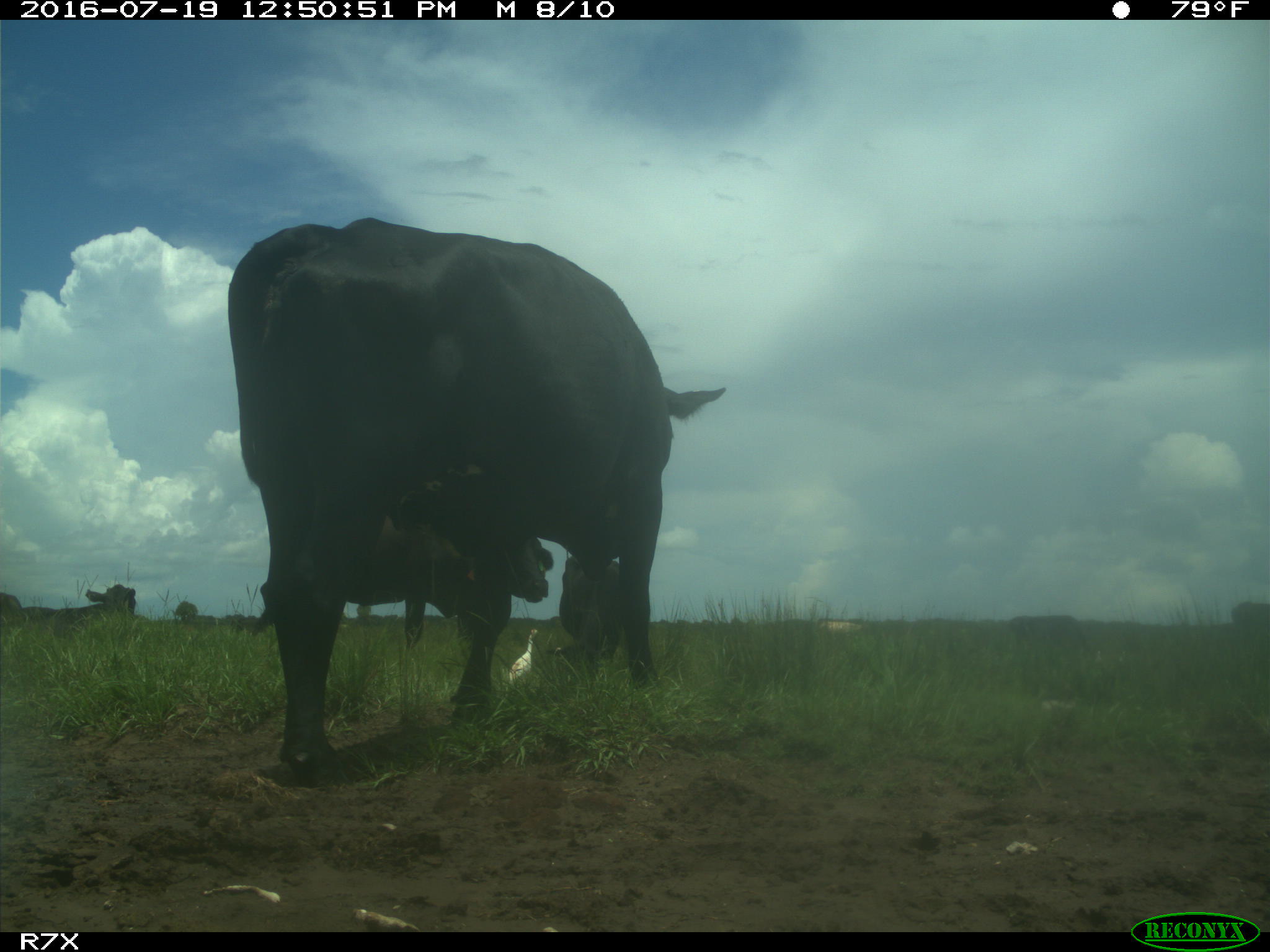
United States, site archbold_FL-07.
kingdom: Animalia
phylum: Chordata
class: Mammalia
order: Artiodactyla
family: Bovidae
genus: Bos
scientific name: Bos taurus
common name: domestic cow